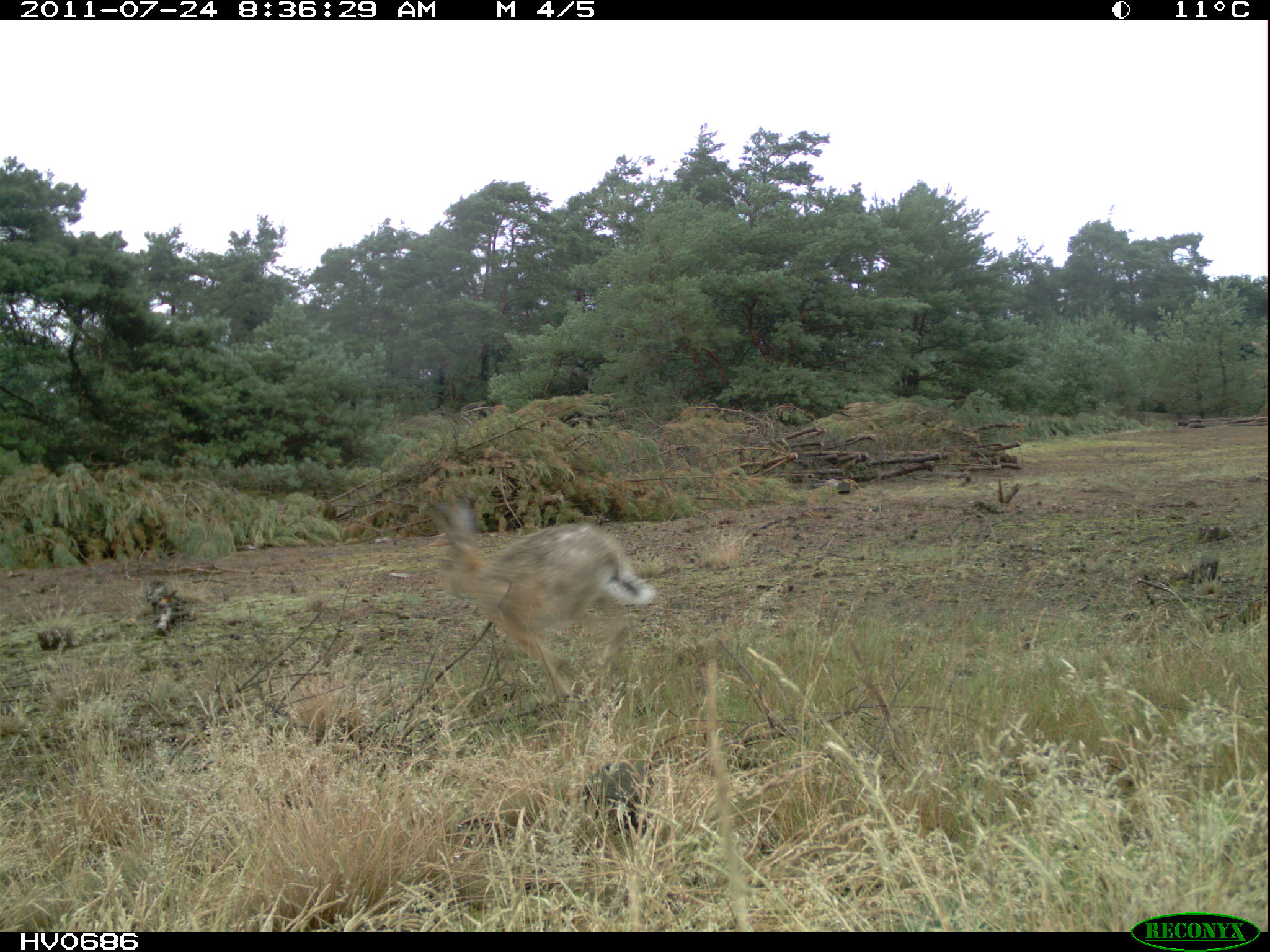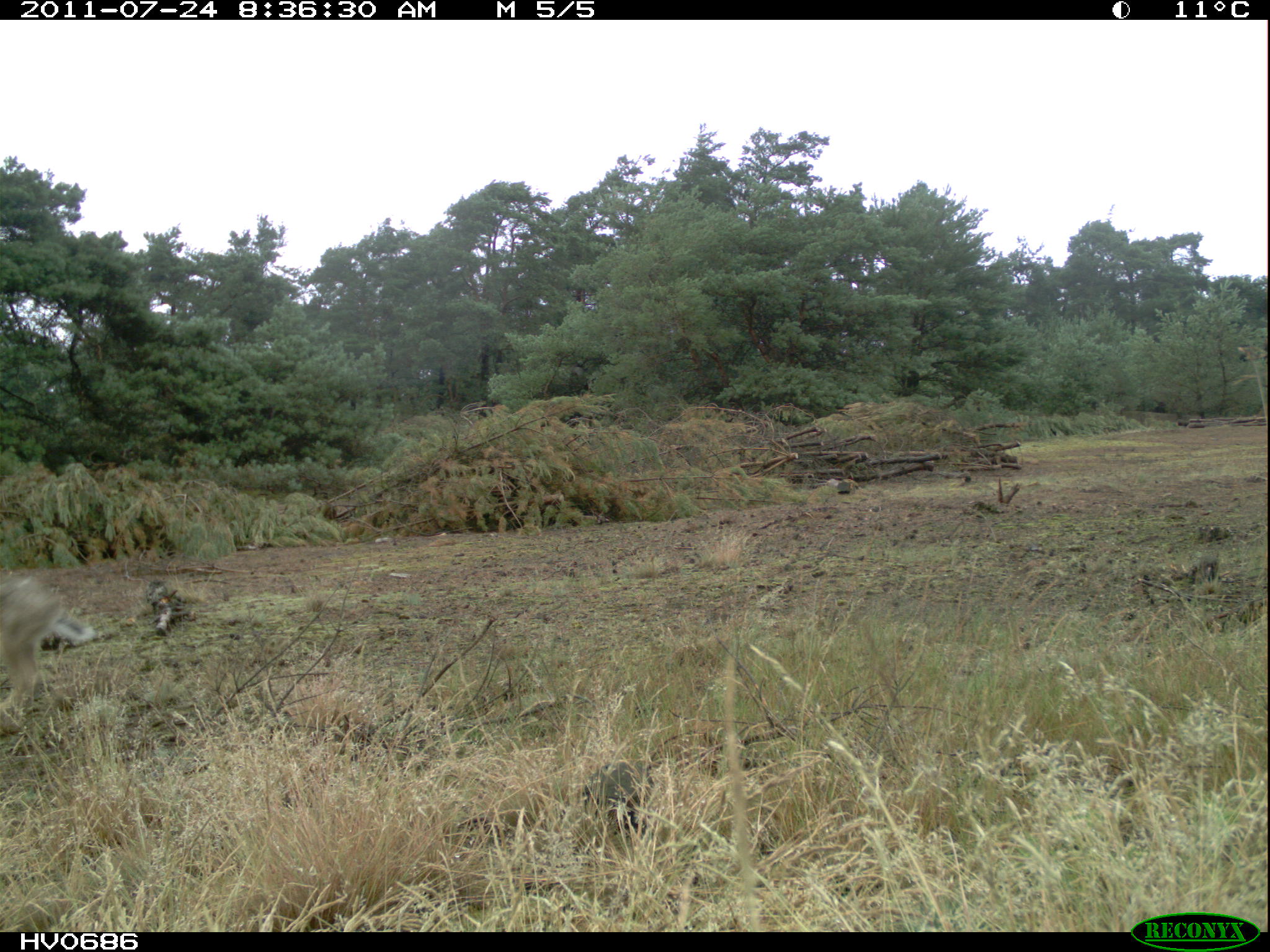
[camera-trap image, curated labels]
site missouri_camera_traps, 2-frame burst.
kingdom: Animalia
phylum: Chordata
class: Mammalia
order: Lagomorpha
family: Leporidae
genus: Lepus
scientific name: Lepus europaeus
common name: european hare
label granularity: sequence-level